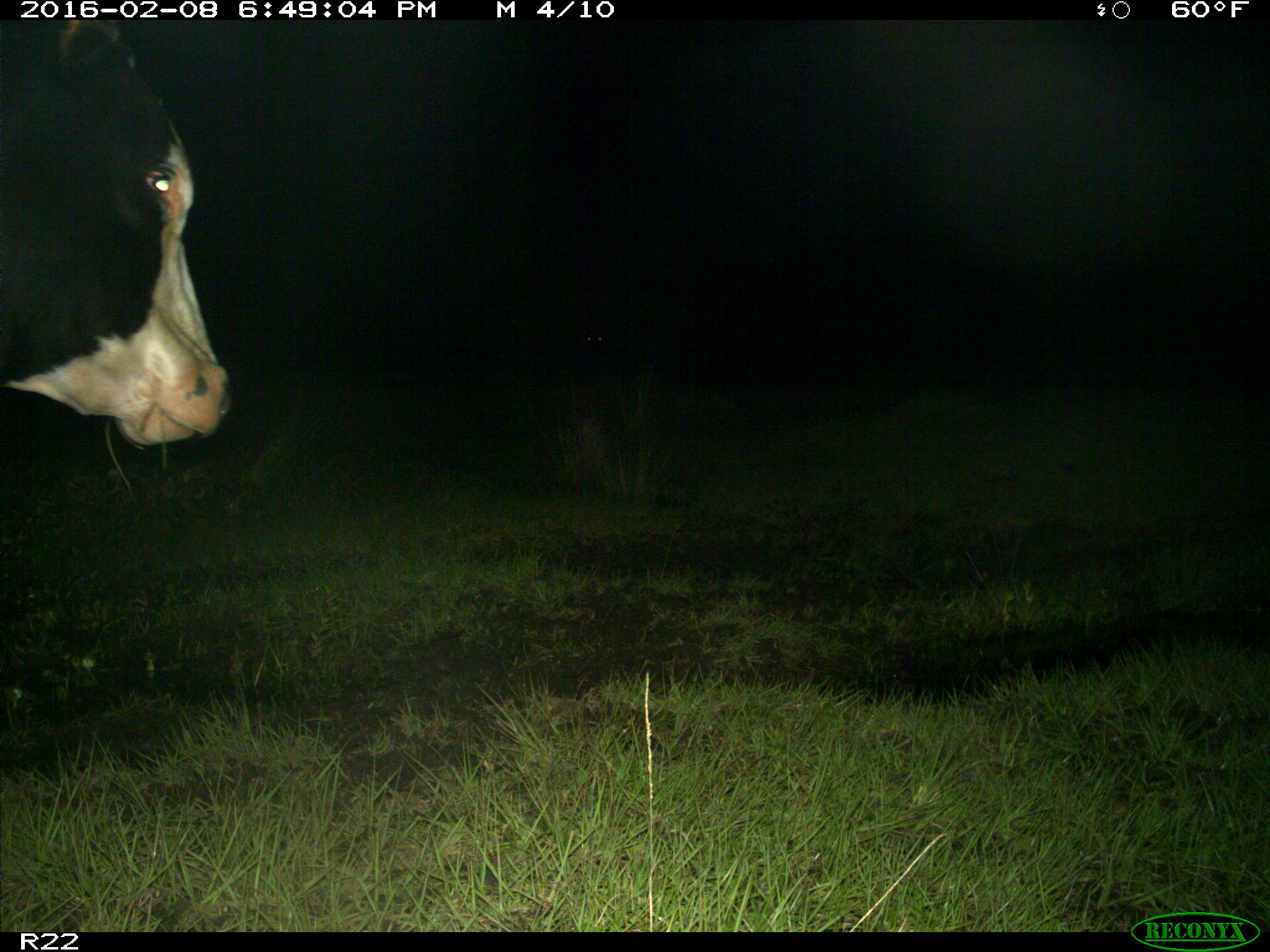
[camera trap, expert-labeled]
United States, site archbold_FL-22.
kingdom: Animalia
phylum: Chordata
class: Mammalia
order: Artiodactyla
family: Bovidae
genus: Bos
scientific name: Bos taurus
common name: domestic cow